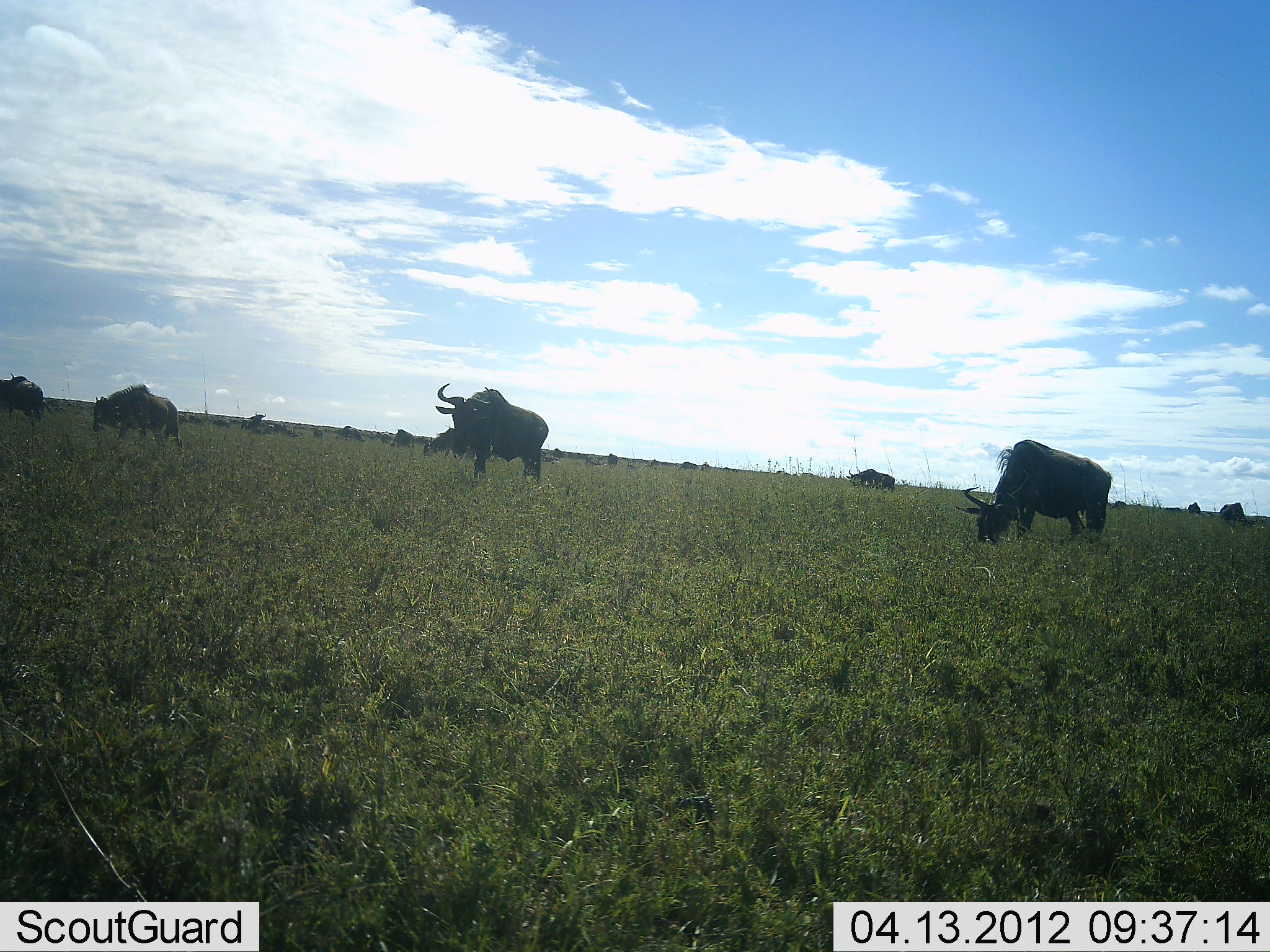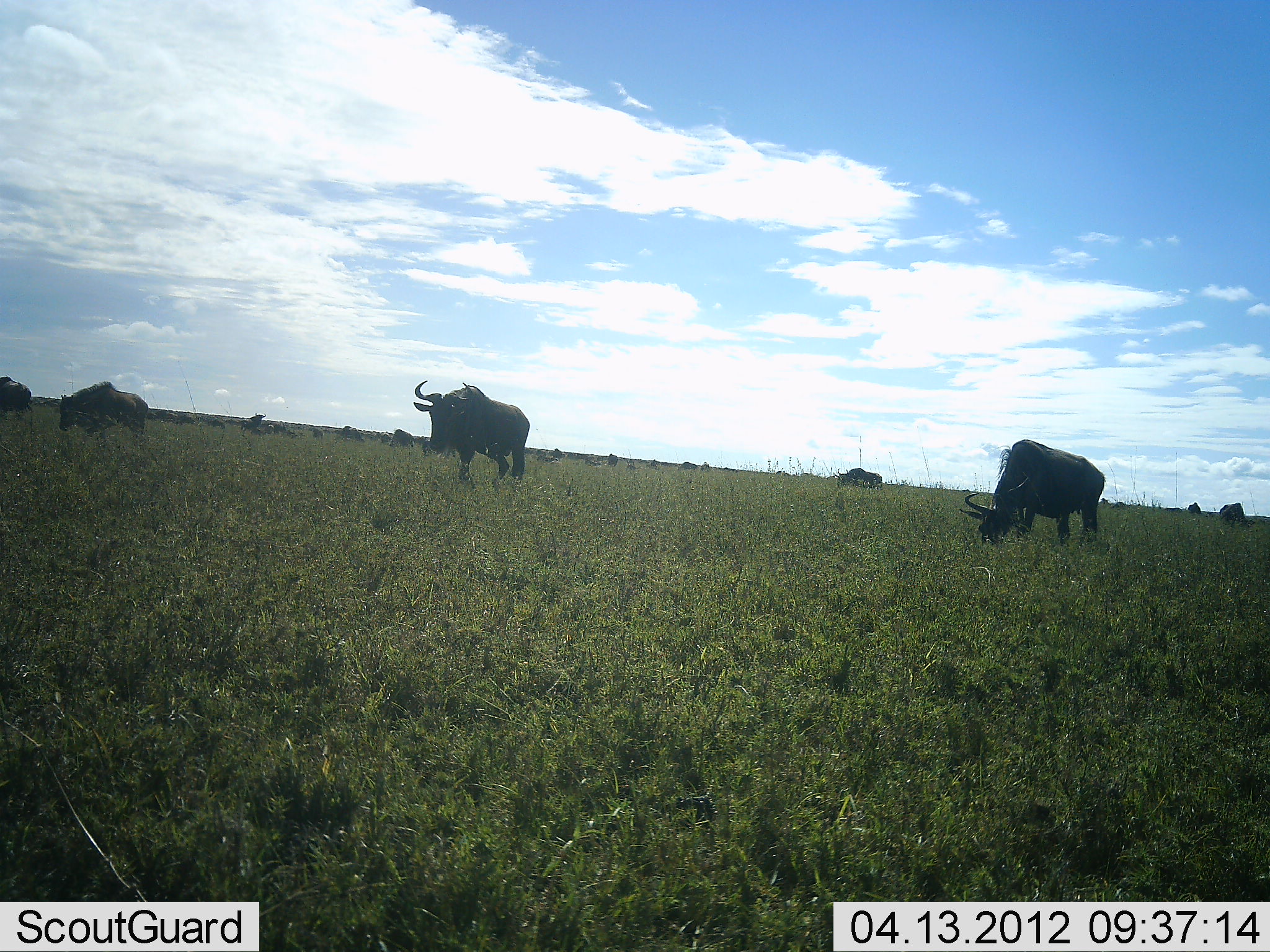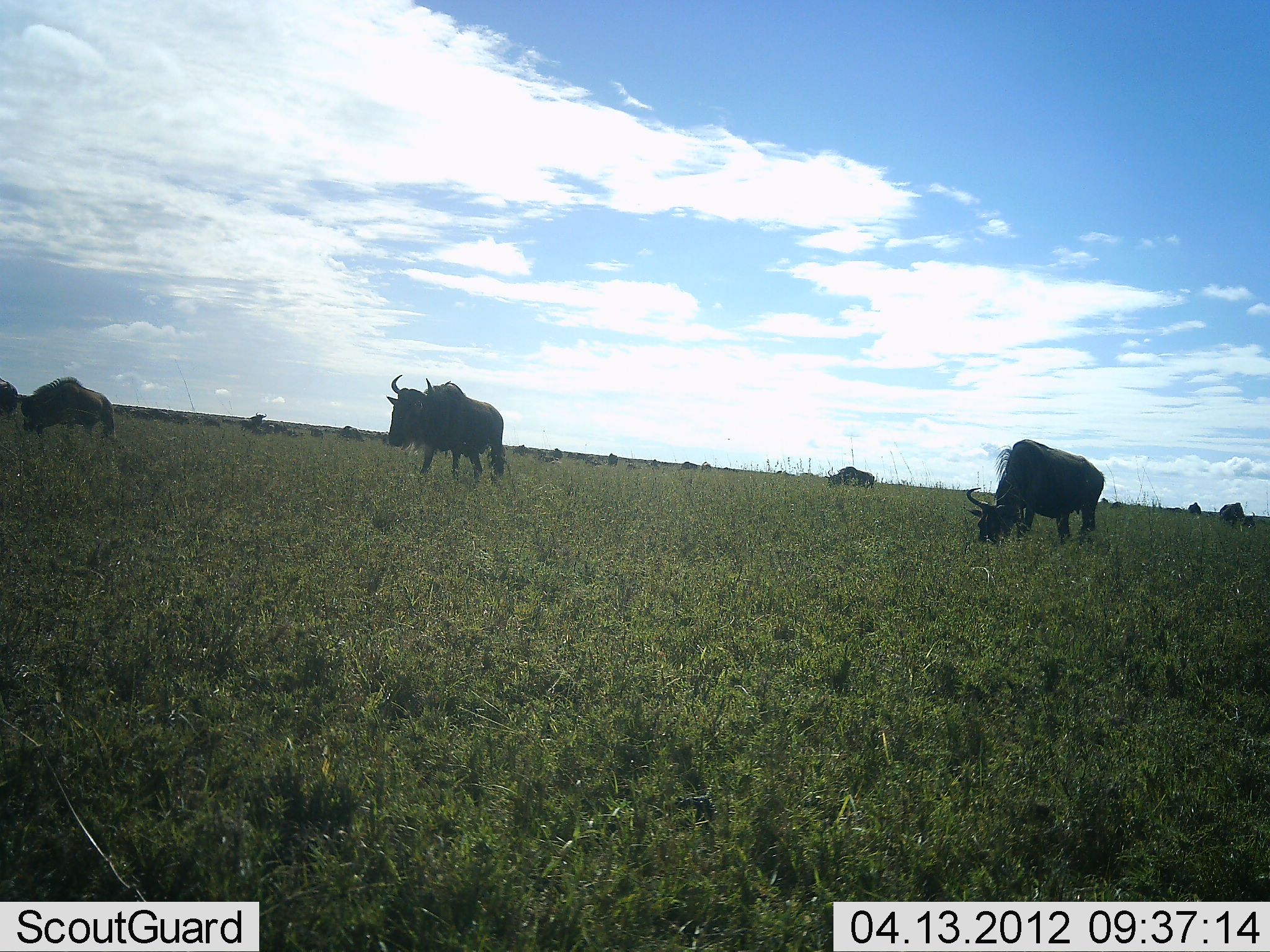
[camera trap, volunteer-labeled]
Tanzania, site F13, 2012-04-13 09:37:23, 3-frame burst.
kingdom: Animalia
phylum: Chordata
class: Mammalia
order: Artiodactyla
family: Bovidae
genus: Connochaetes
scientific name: Connochaetes taurinus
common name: blue wildebeest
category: wildebeest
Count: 11-50.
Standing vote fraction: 17%.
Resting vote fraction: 0%.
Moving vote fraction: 83%.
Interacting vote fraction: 0%.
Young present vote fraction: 4%.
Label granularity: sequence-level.